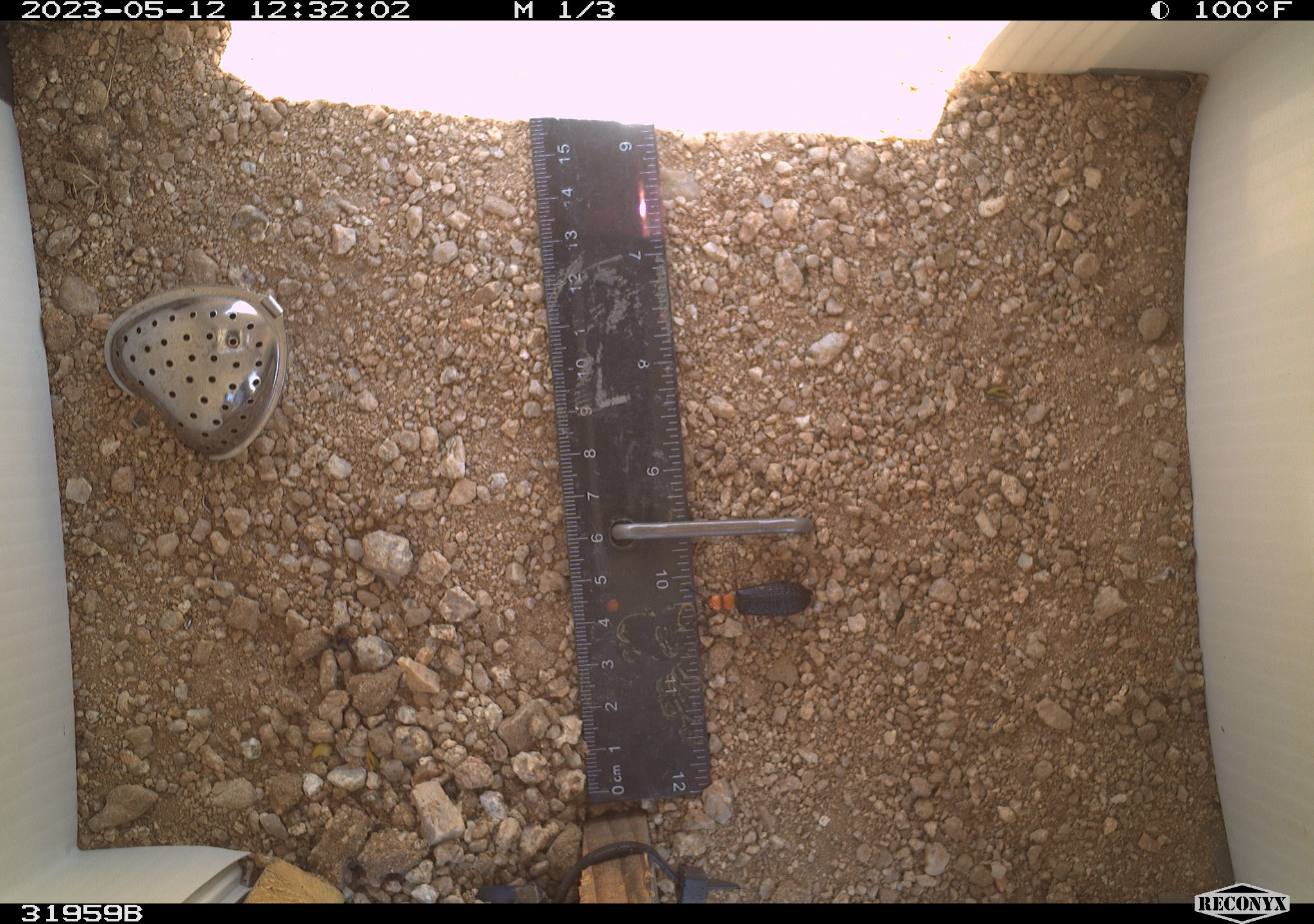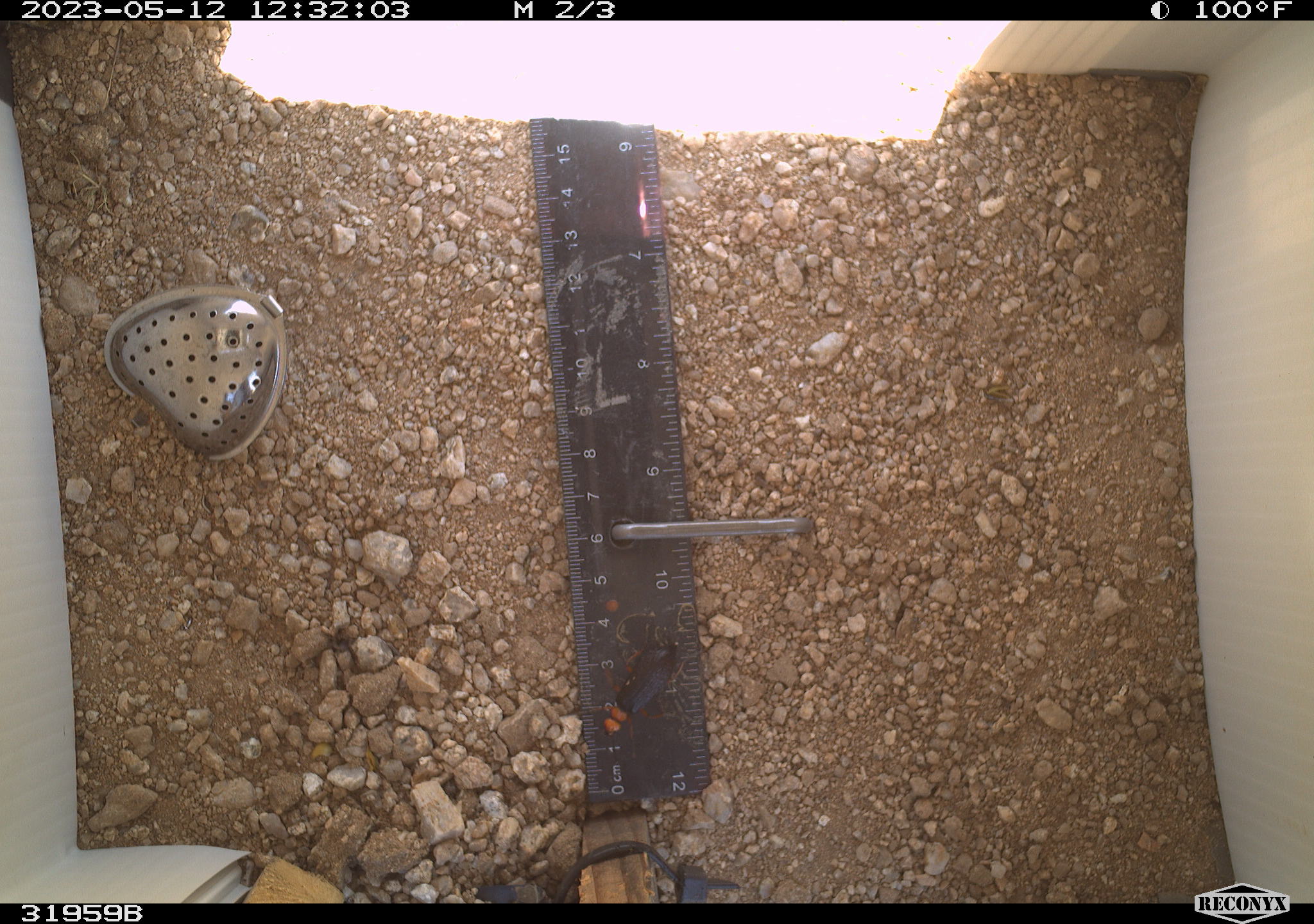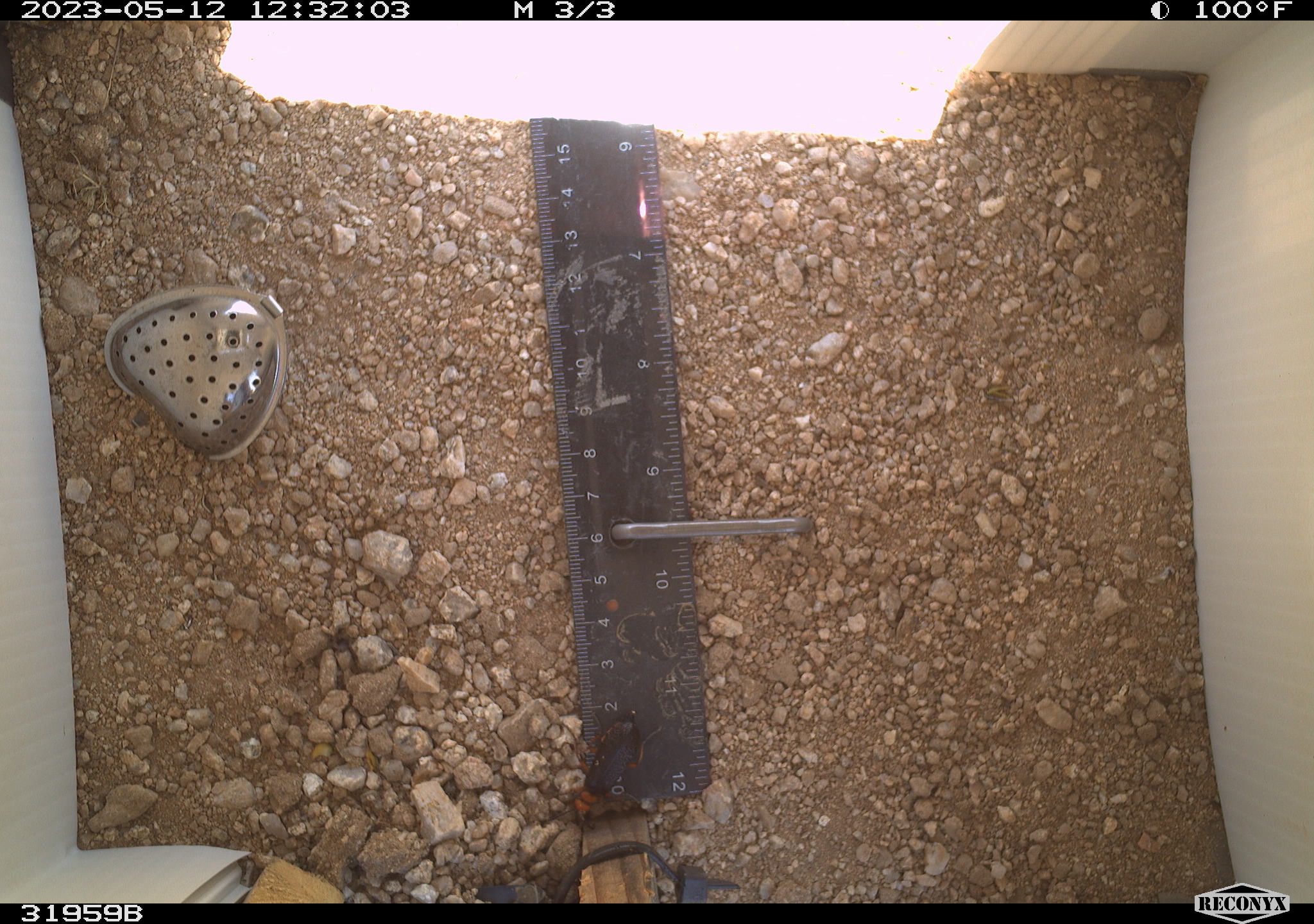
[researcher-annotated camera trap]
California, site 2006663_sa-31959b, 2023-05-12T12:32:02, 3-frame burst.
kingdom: Animalia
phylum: Arthropoda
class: Insecta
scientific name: Insecta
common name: insect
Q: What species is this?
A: Insect (Insecta).